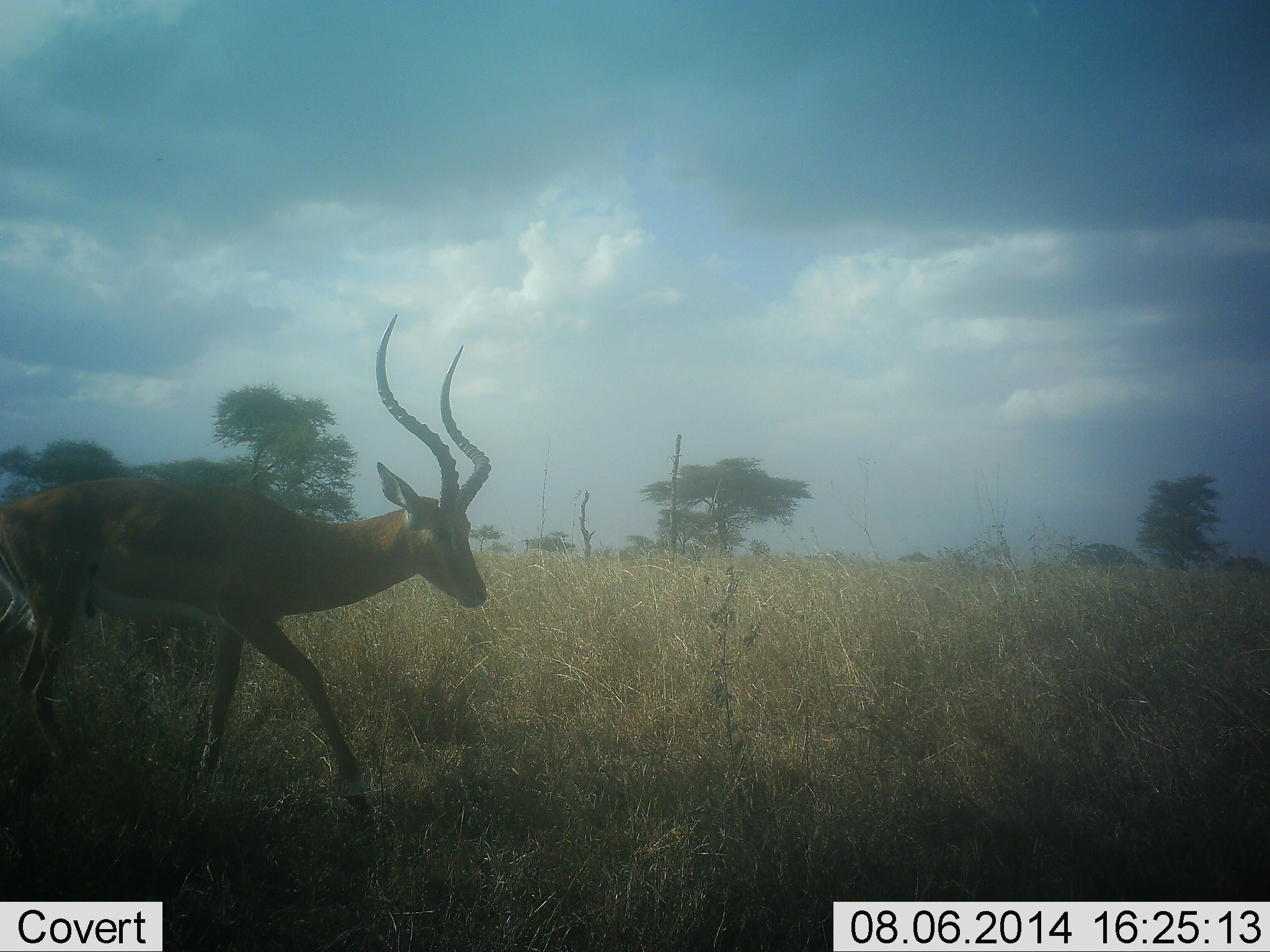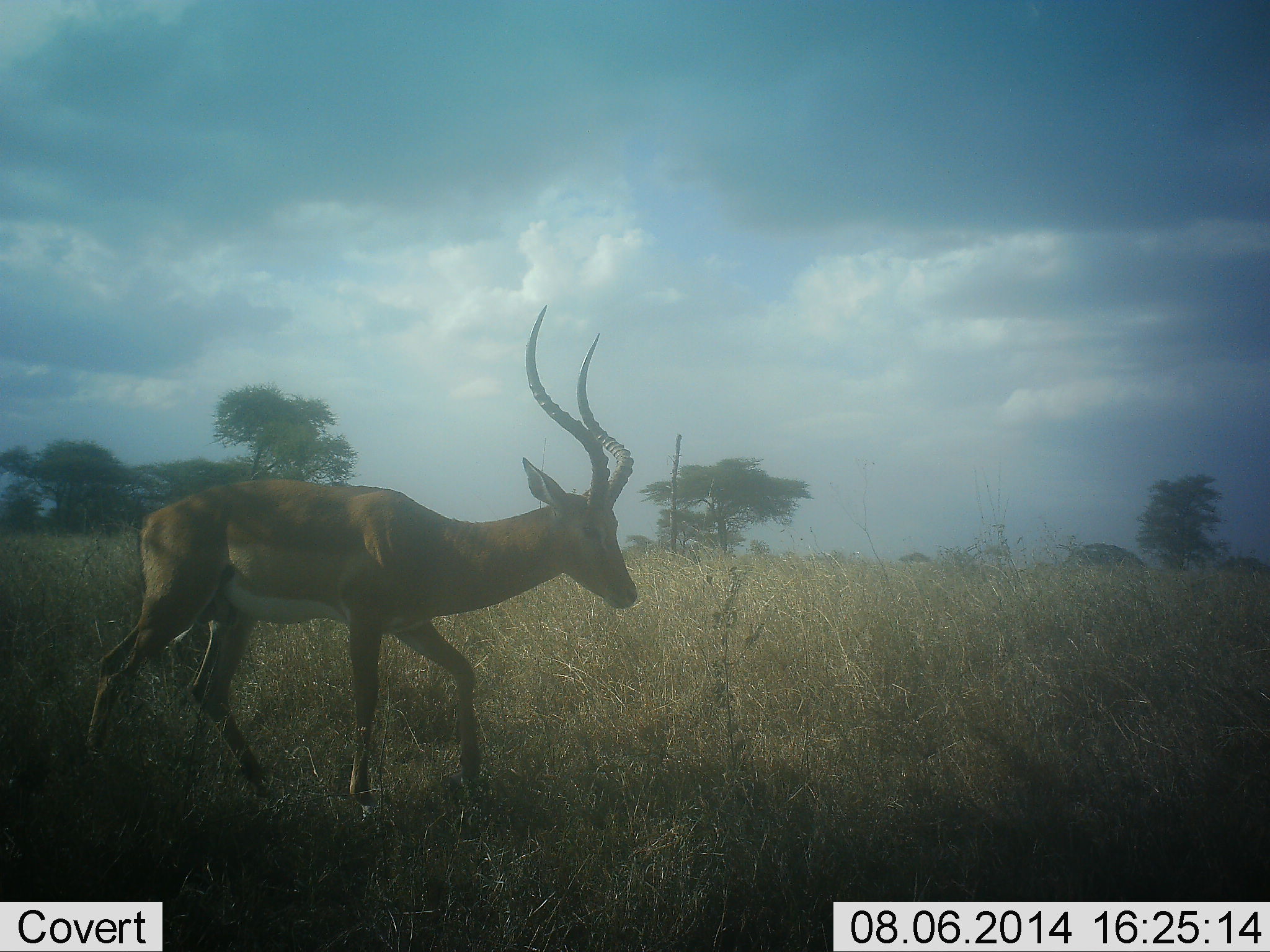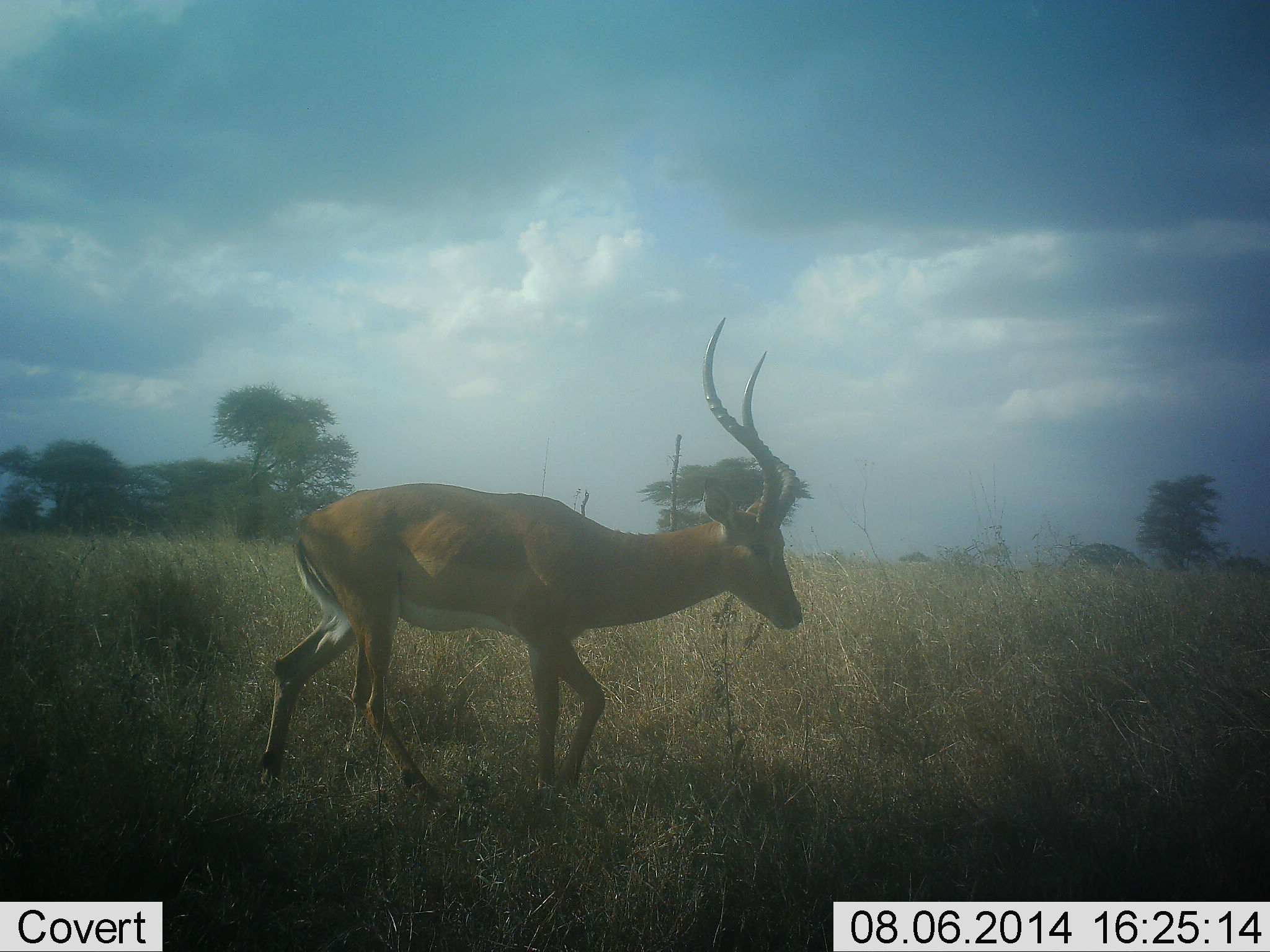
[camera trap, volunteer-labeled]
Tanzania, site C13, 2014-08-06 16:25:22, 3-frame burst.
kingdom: Animalia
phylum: Chordata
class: Mammalia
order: Artiodactyla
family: Bovidae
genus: Aepyceros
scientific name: Aepyceros melampus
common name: impala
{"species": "impala (Aepyceros melampus)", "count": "1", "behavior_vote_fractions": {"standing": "10%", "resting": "0%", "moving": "100%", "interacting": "0%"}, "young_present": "0%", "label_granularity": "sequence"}